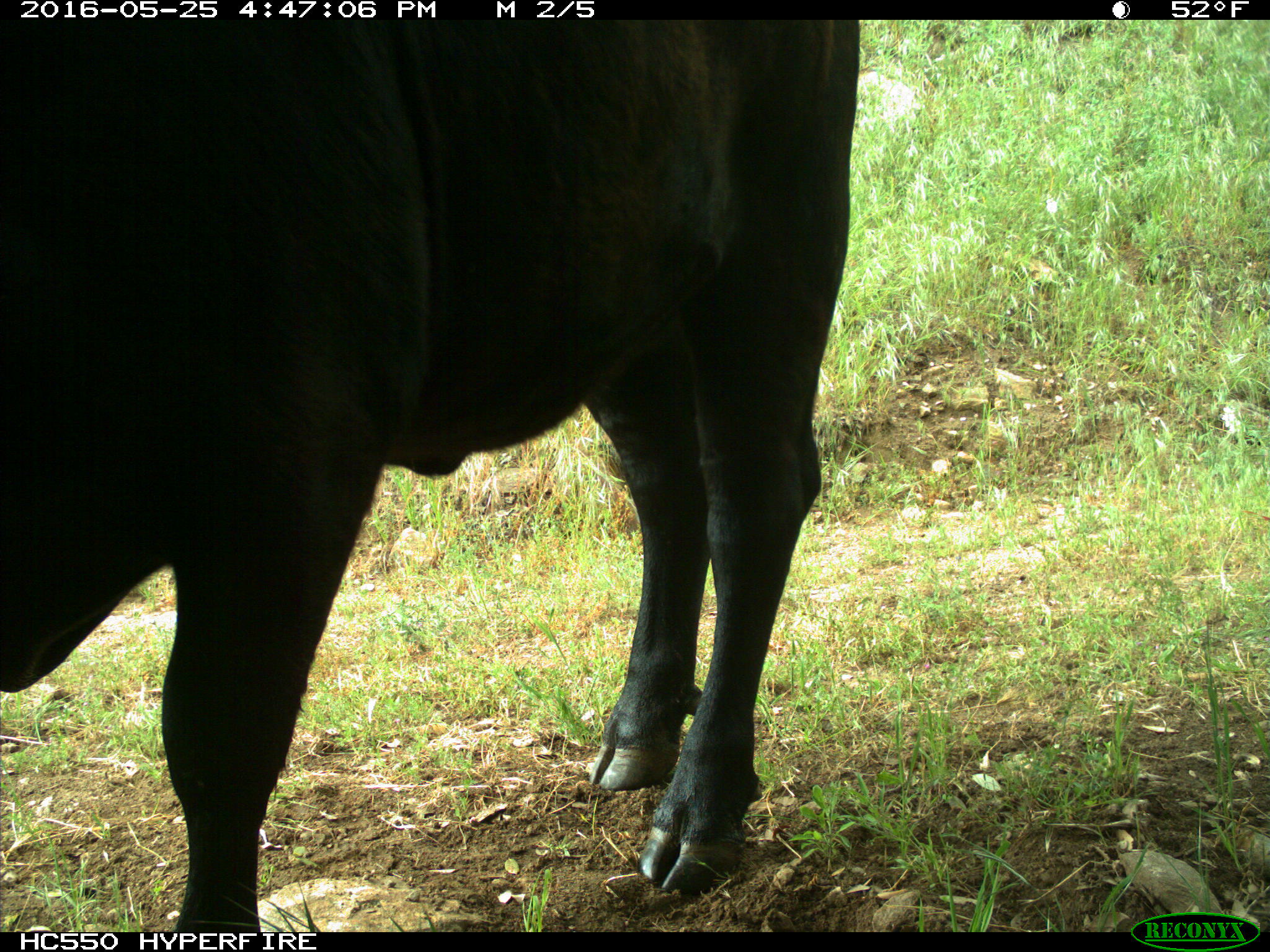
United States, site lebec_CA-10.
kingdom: Animalia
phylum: Chordata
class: Mammalia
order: Artiodactyla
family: Bovidae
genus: Bos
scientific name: Bos taurus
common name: domestic cow